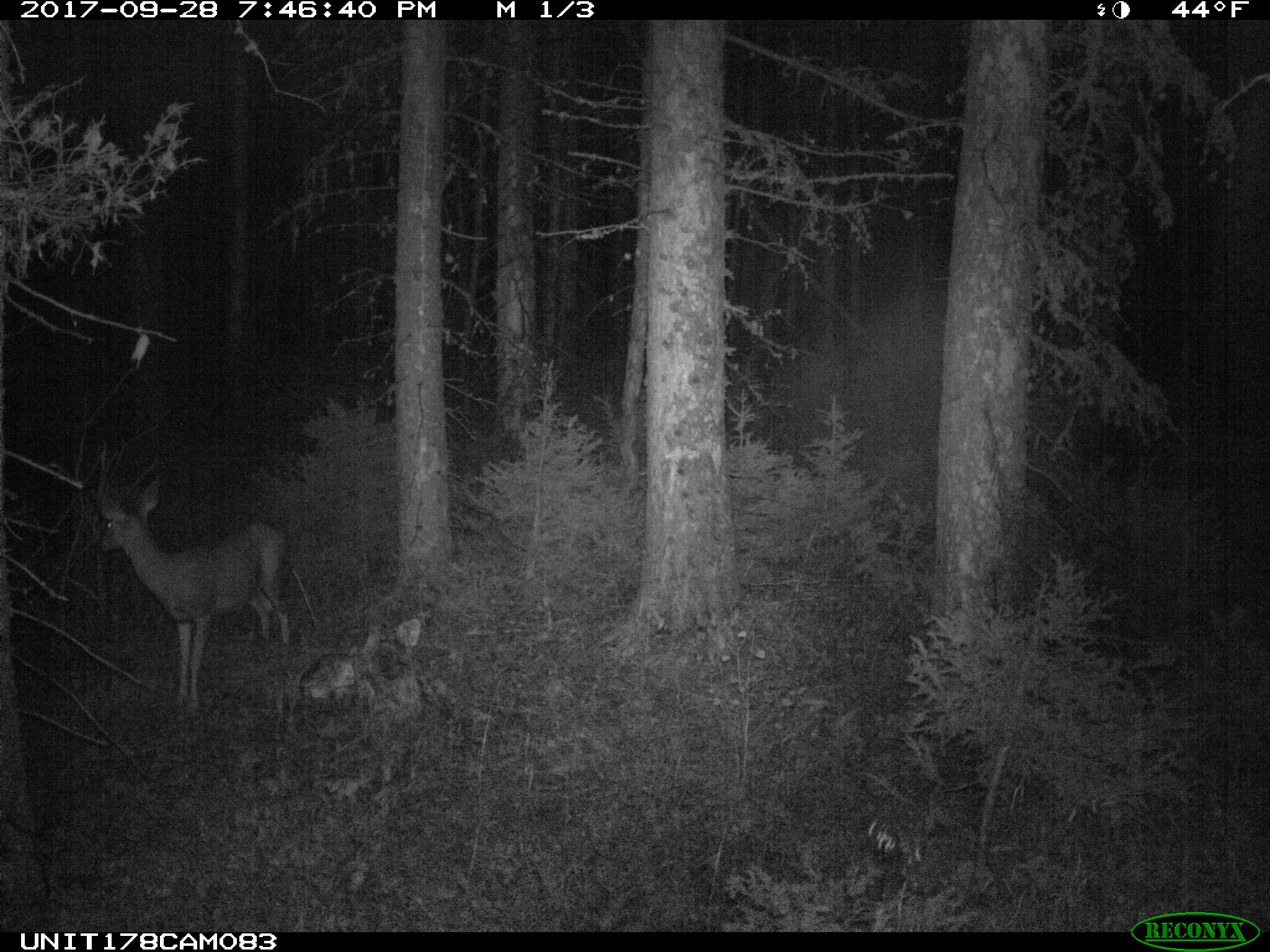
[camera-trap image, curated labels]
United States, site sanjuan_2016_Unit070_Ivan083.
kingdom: Animalia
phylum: Chordata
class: Mammalia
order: Artiodactyla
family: Cervidae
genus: Odocoileus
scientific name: Odocoileus hemionus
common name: mule deer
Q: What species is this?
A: Odocoileus hemionus (mule deer).